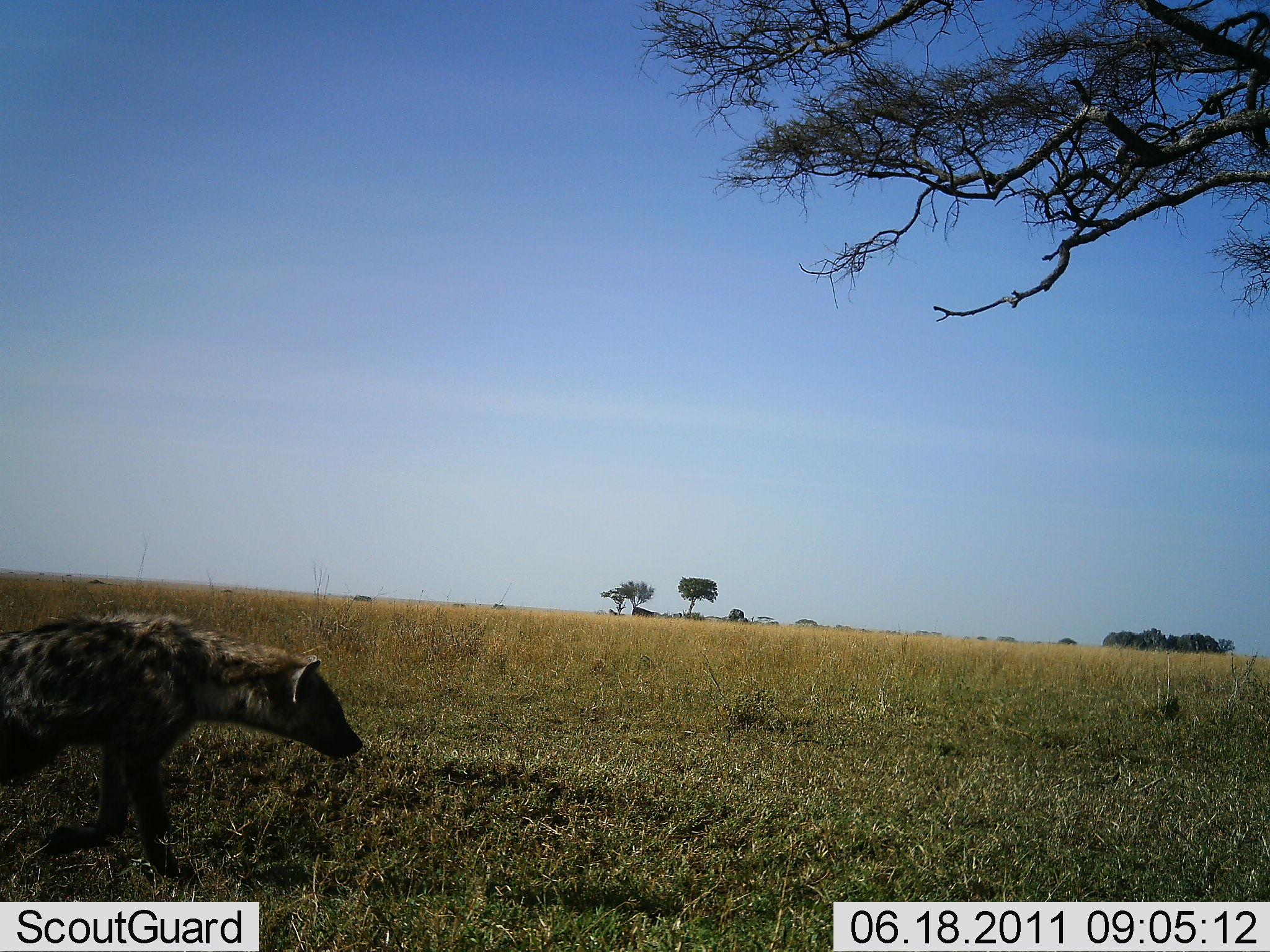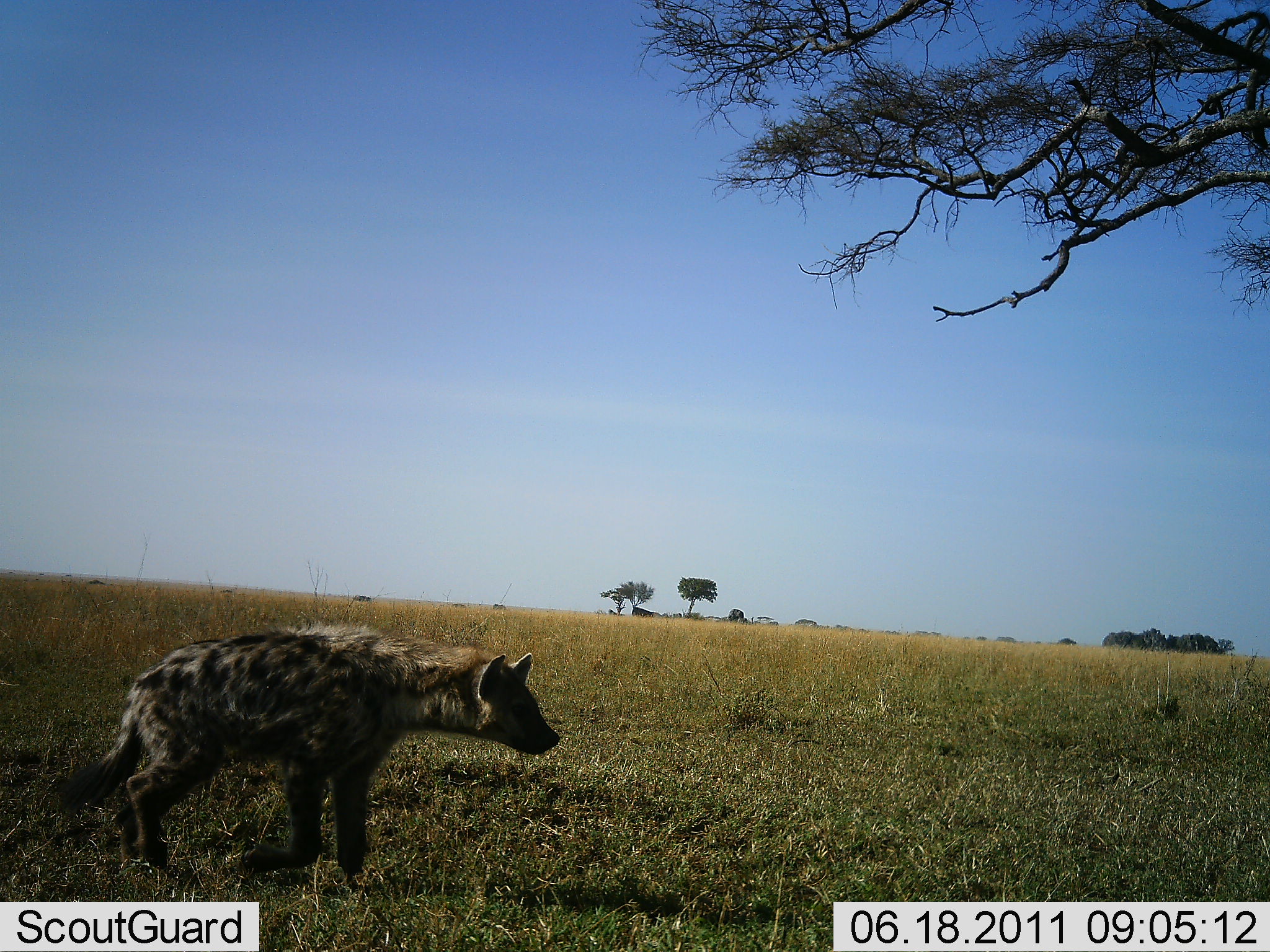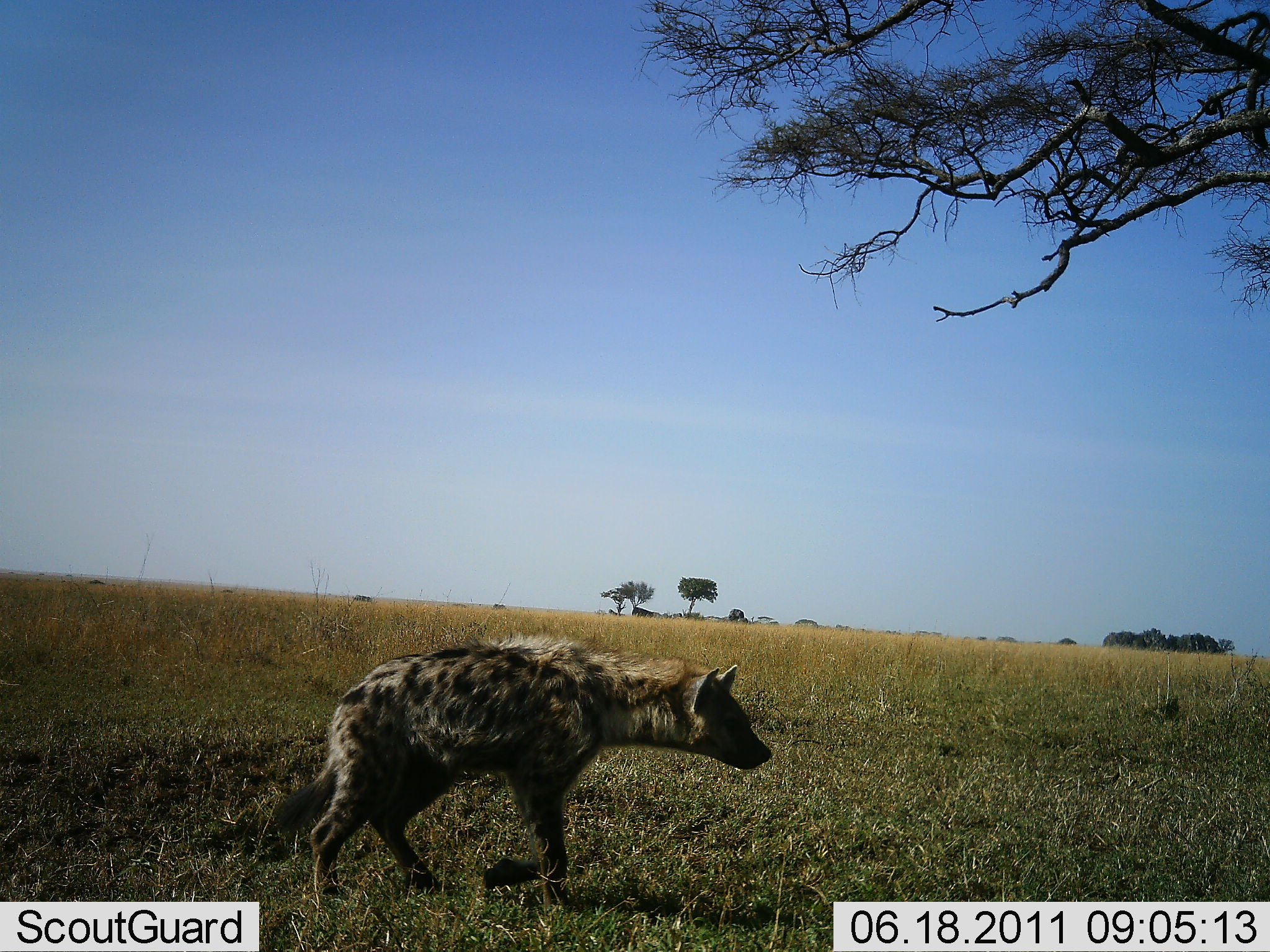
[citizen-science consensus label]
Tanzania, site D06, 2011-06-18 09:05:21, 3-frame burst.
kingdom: Animalia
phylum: Chordata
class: Mammalia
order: Carnivora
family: Hyaenidae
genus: Crocuta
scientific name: Crocuta crocuta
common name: spotted hyena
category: hyenaspotted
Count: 1.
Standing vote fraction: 0%.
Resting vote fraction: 0%.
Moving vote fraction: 100%.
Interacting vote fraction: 0%.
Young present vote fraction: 0%.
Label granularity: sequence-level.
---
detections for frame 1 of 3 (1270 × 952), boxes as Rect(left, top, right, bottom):
animal: Rect(0, 613, 363, 883)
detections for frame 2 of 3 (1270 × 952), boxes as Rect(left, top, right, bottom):
animal: Rect(51, 620, 561, 879)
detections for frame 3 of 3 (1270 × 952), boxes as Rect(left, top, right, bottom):
animal: Rect(272, 628, 775, 917)